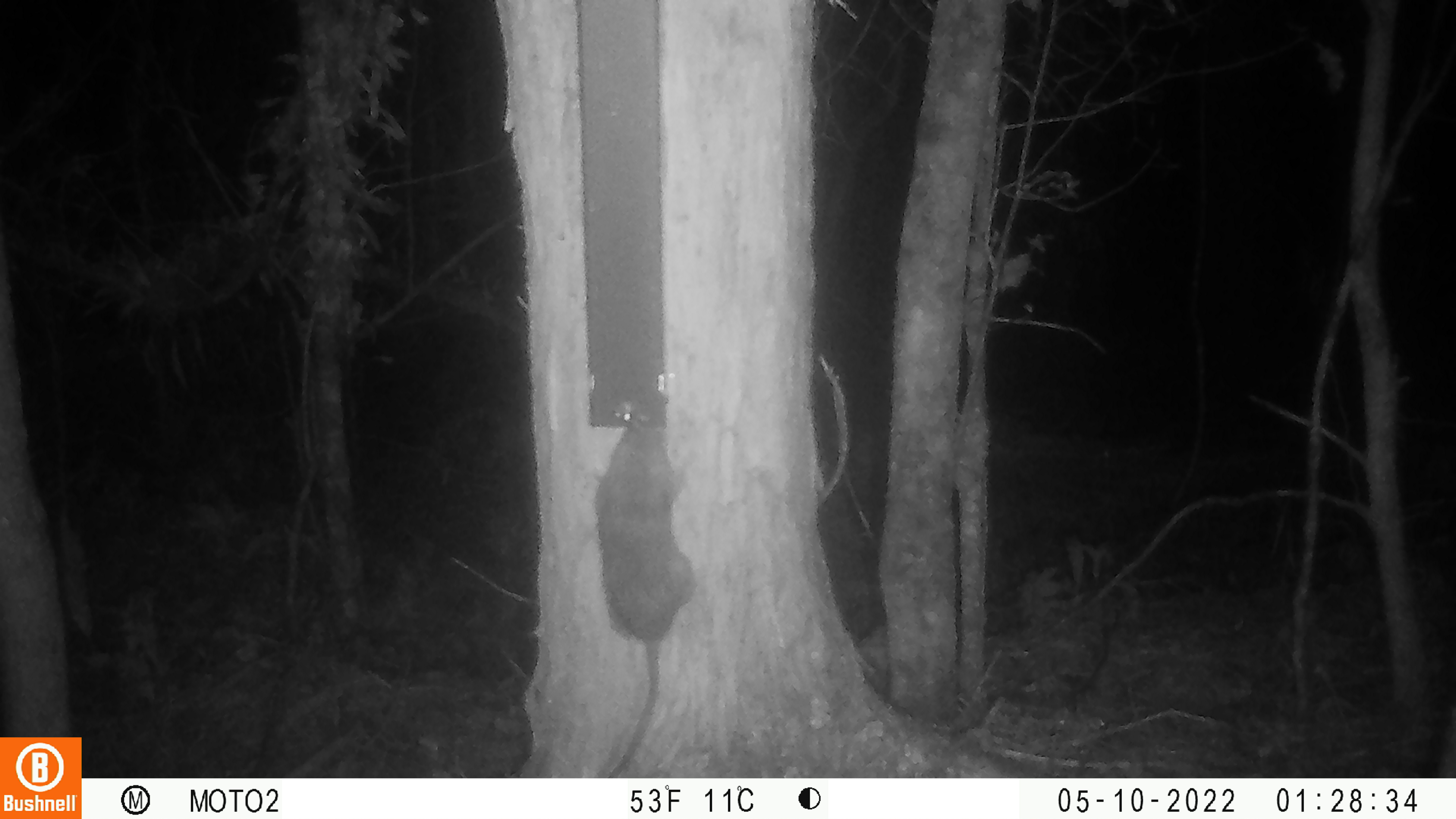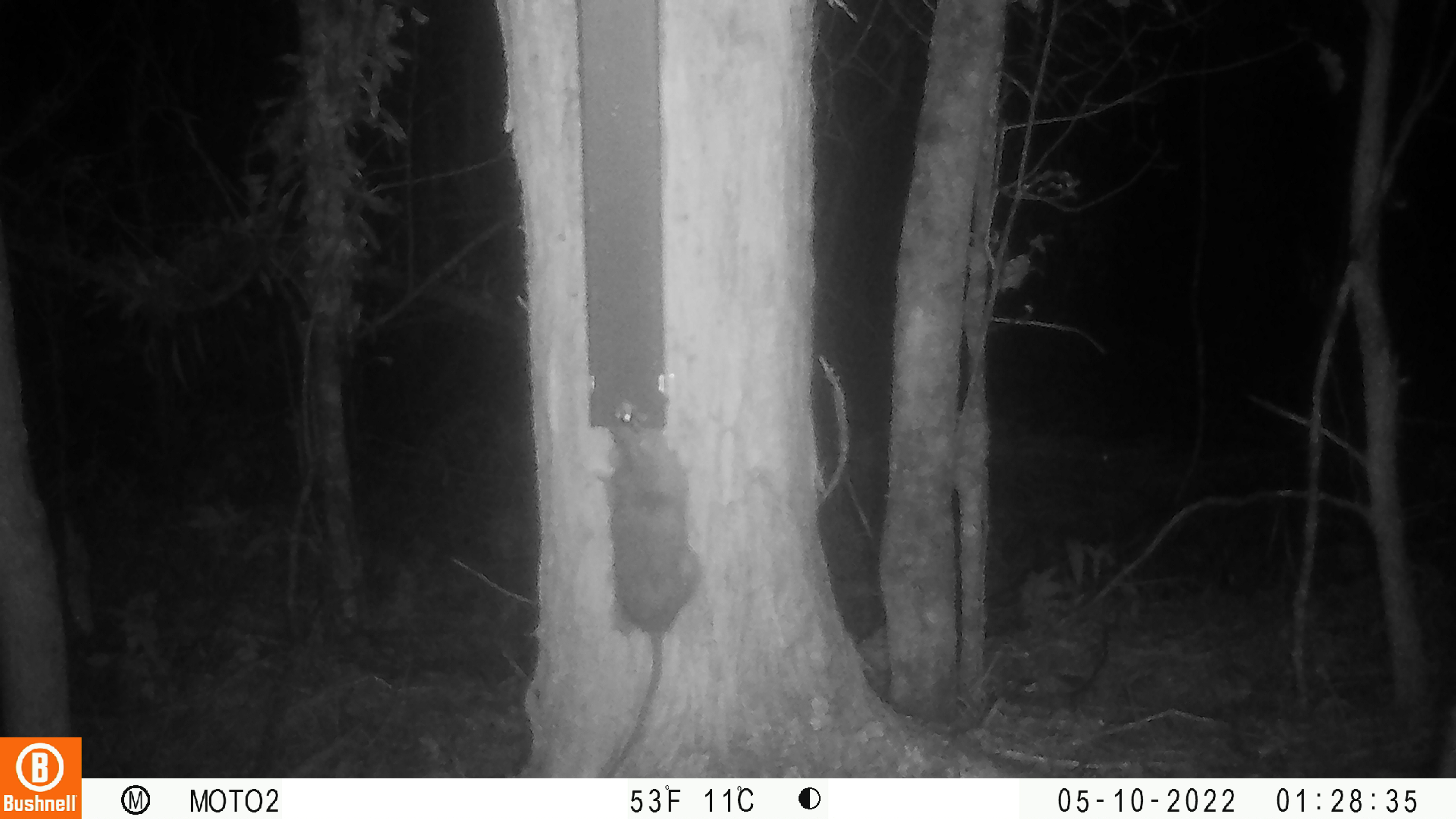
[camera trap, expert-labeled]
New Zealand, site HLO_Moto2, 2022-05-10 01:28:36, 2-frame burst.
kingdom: Animalia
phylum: Chordata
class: Mammalia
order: Rodentia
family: Muridae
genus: Rattus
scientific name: Rattus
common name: rat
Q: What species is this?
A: Rat (Rattus).